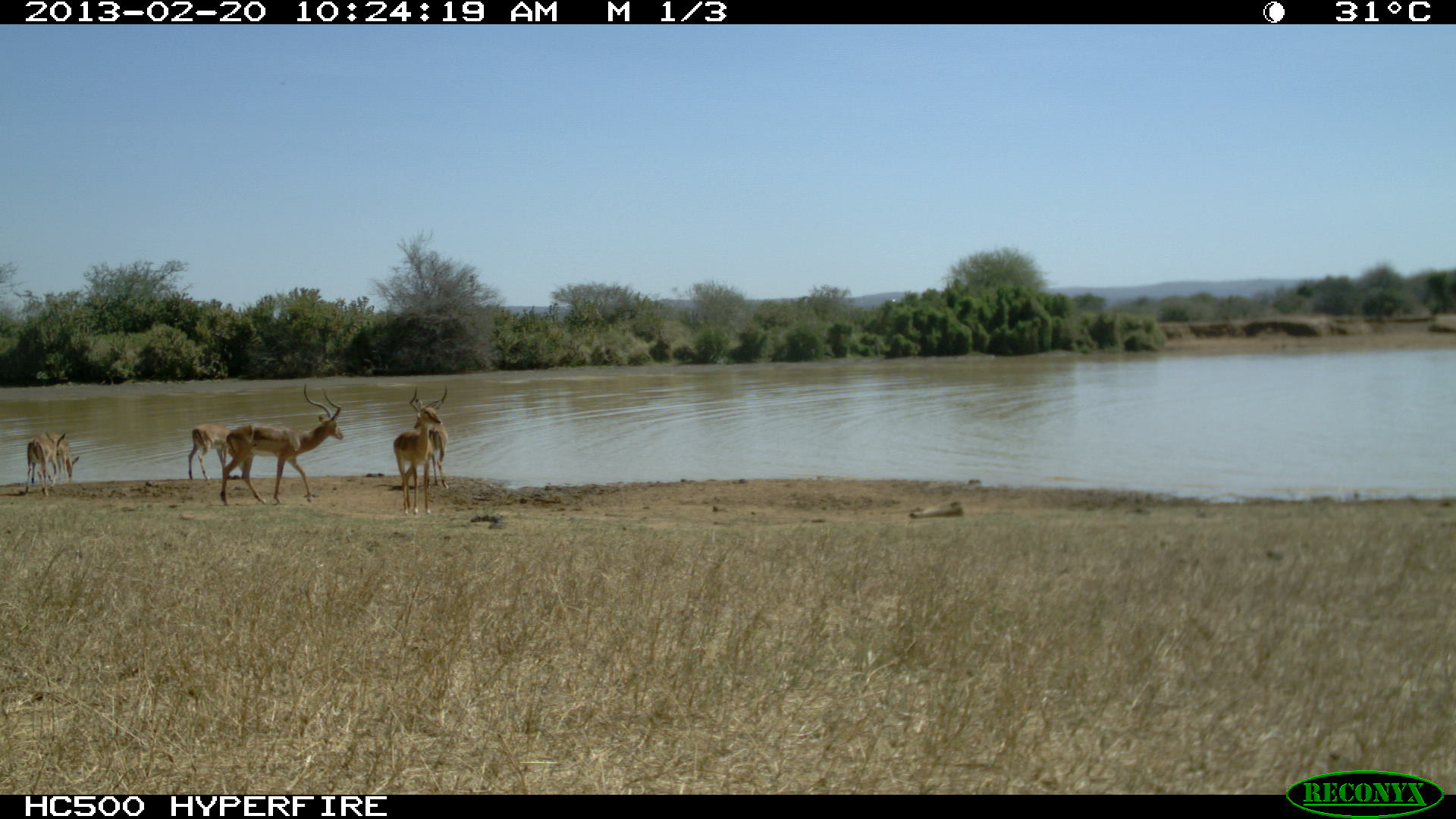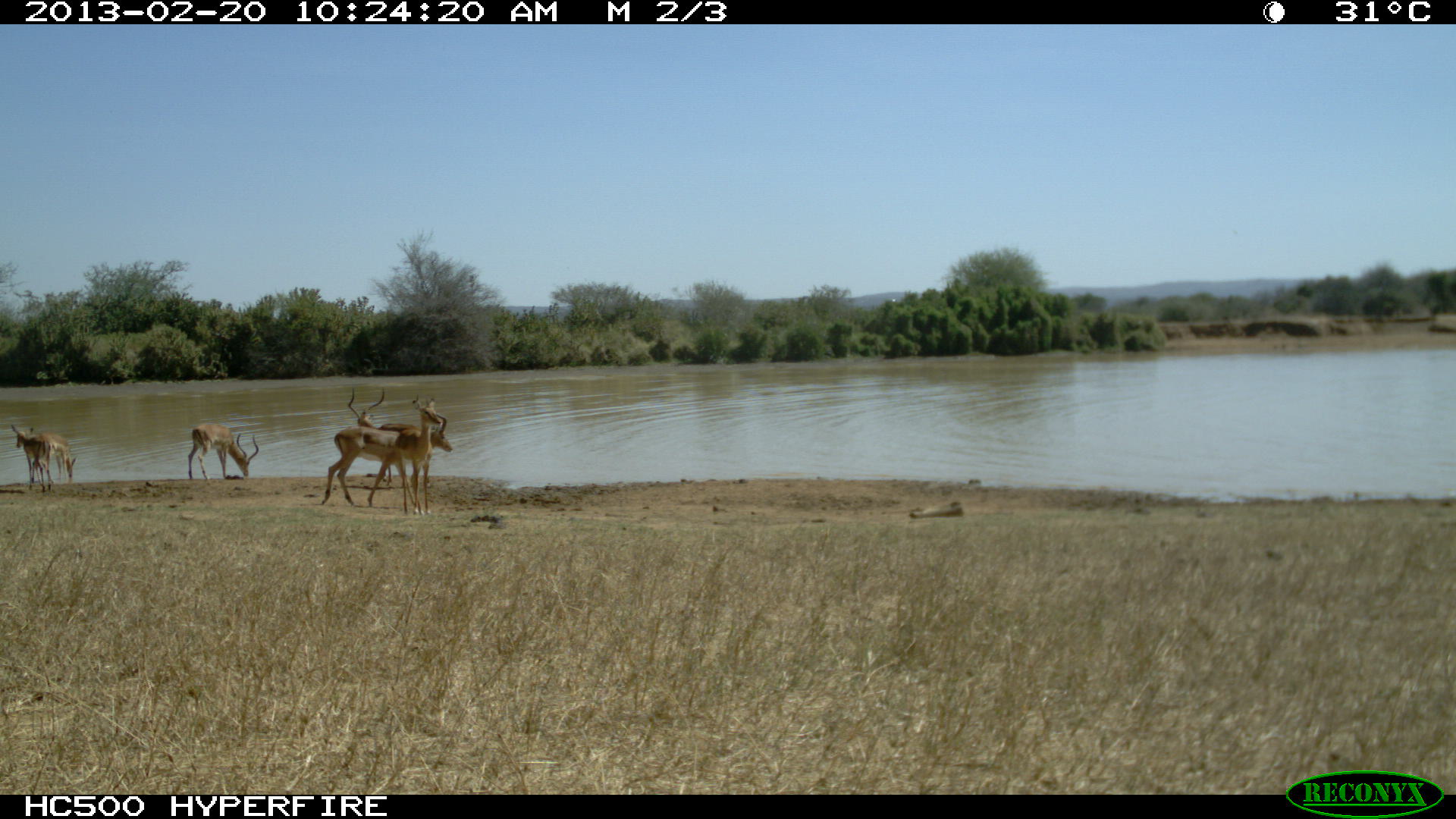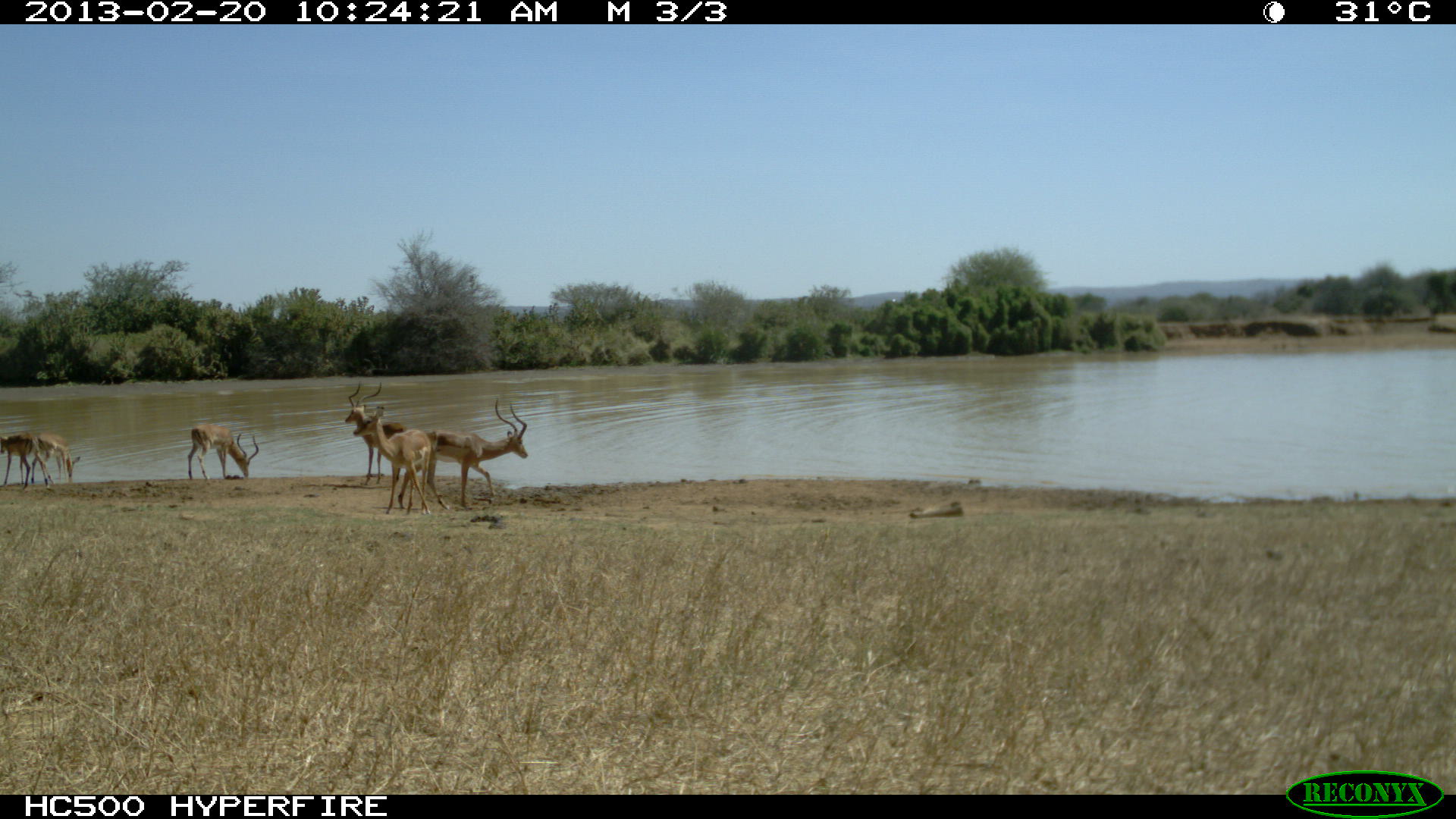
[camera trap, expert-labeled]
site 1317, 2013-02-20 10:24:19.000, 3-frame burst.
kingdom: Animalia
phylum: Chordata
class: Mammalia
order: Artiodactyla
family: Bovidae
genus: Aepyceros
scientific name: Aepyceros melampus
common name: impala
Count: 6.